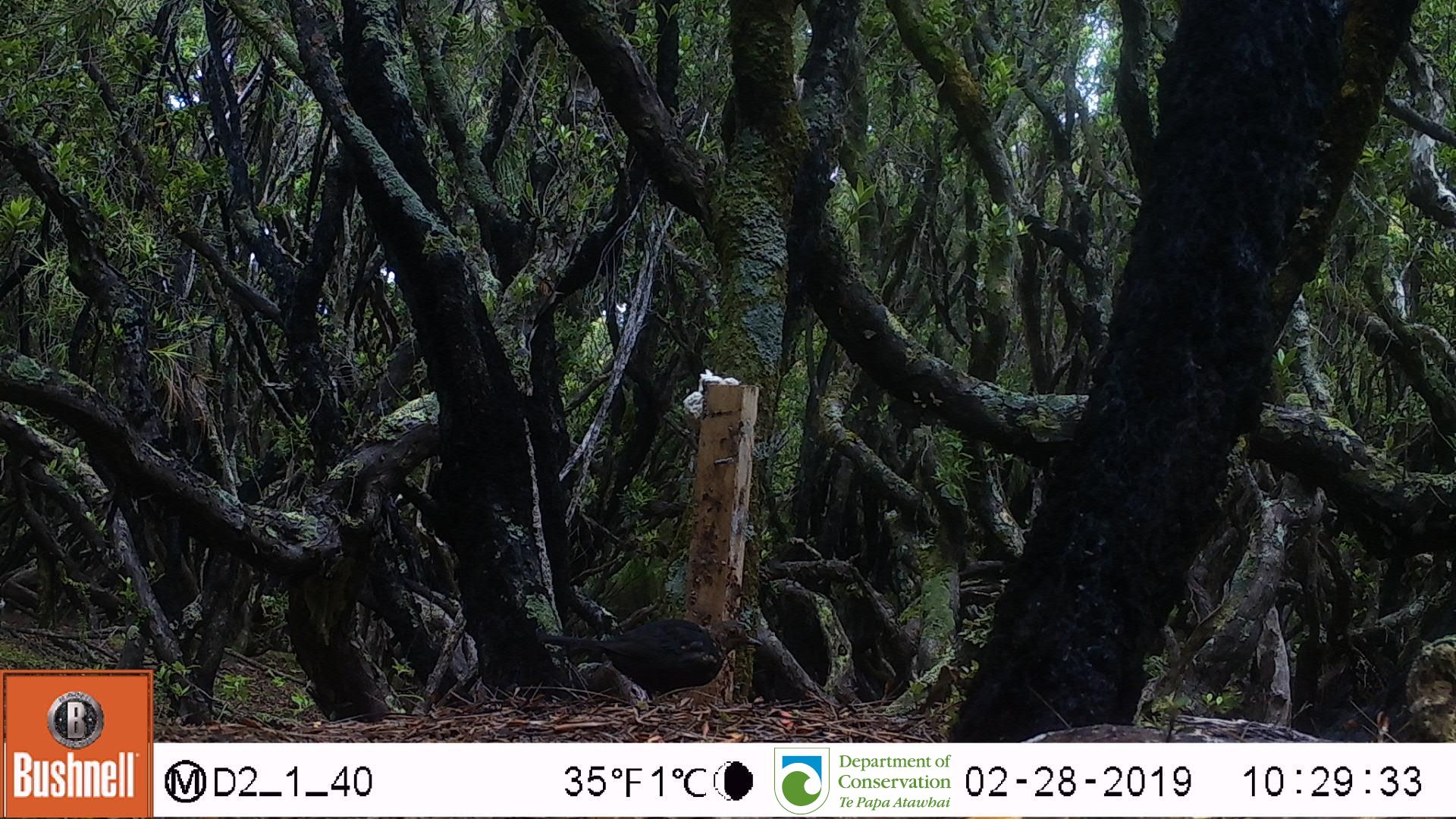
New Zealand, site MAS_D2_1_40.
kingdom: Animalia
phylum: Chordata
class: Aves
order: Passeriformes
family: Turdidae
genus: Turdus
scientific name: Turdus merula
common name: eurasian blackbird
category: blackbird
Blackbird (eurasian blackbird) (Turdus merula).